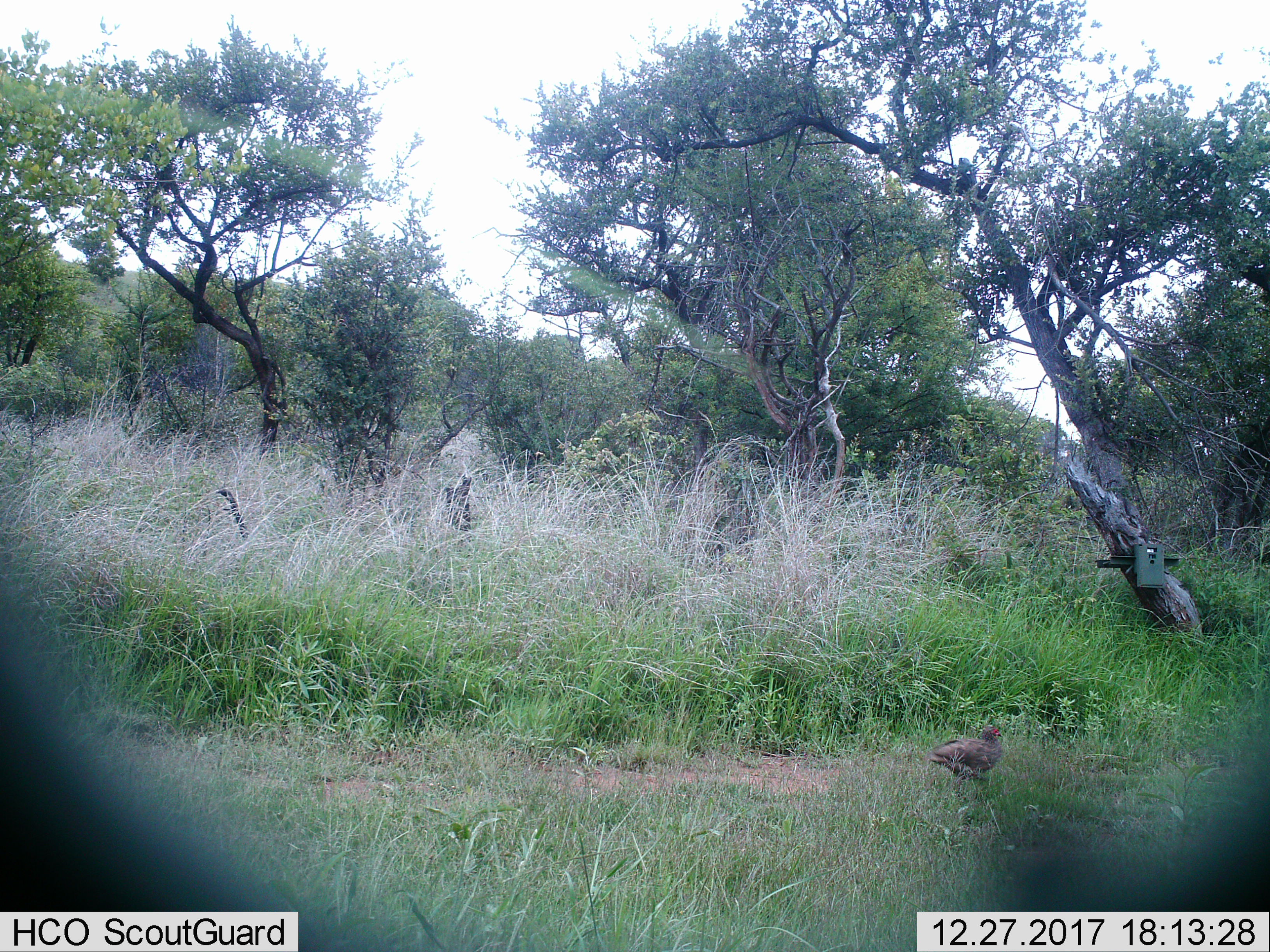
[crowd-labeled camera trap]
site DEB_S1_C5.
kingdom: Animalia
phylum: Chordata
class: Aves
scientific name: Aves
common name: bird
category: birdother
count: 1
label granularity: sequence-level